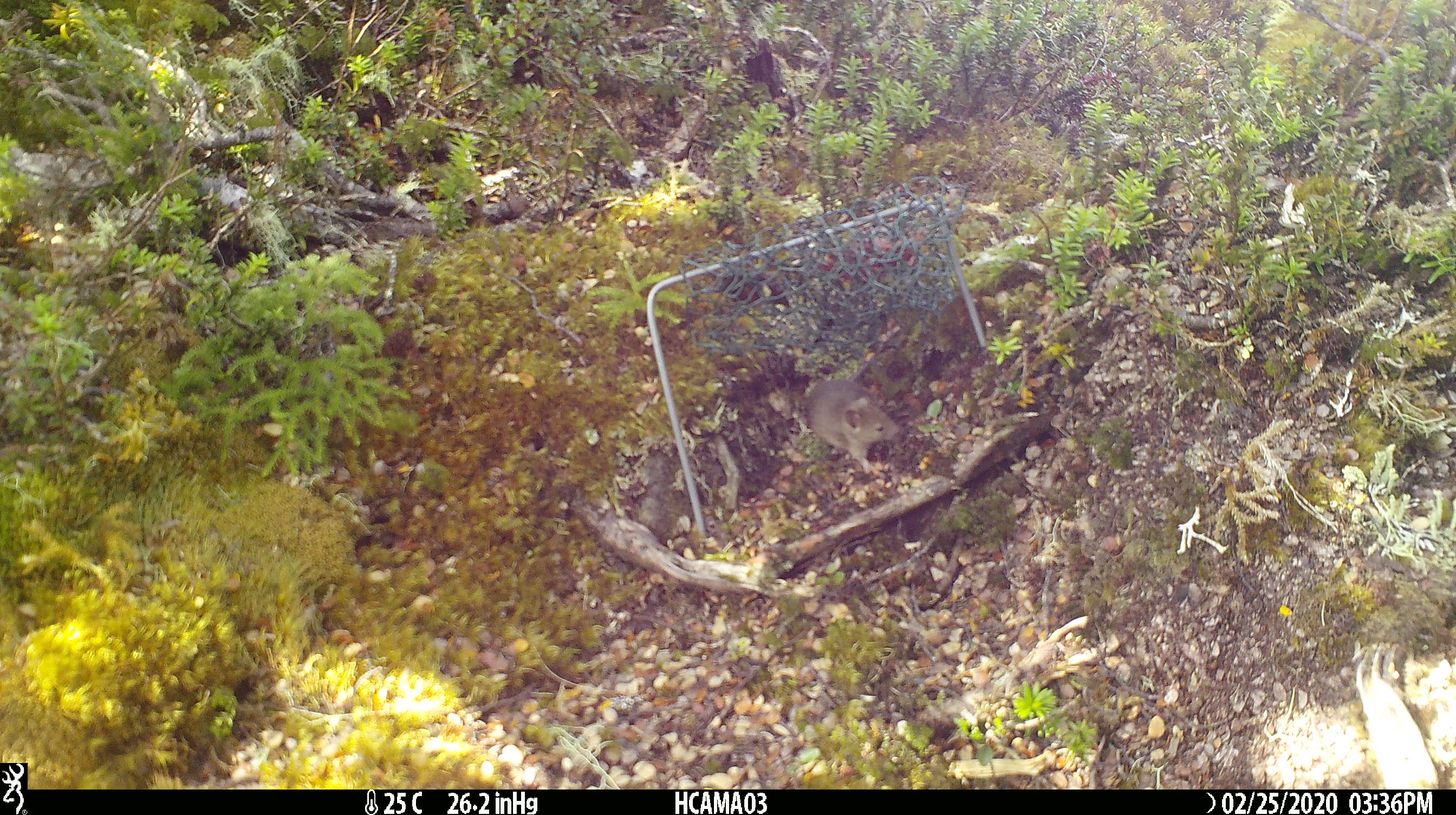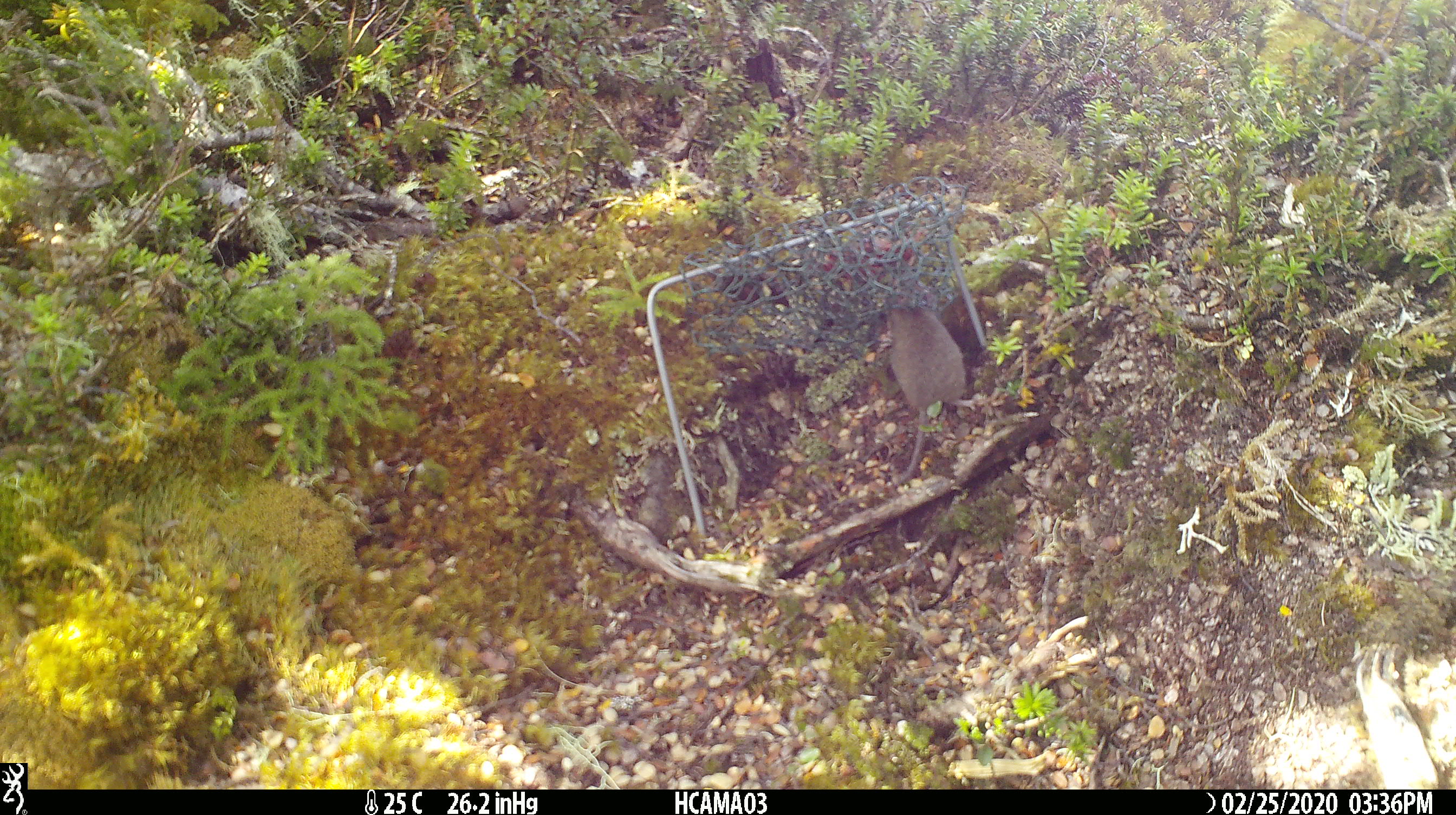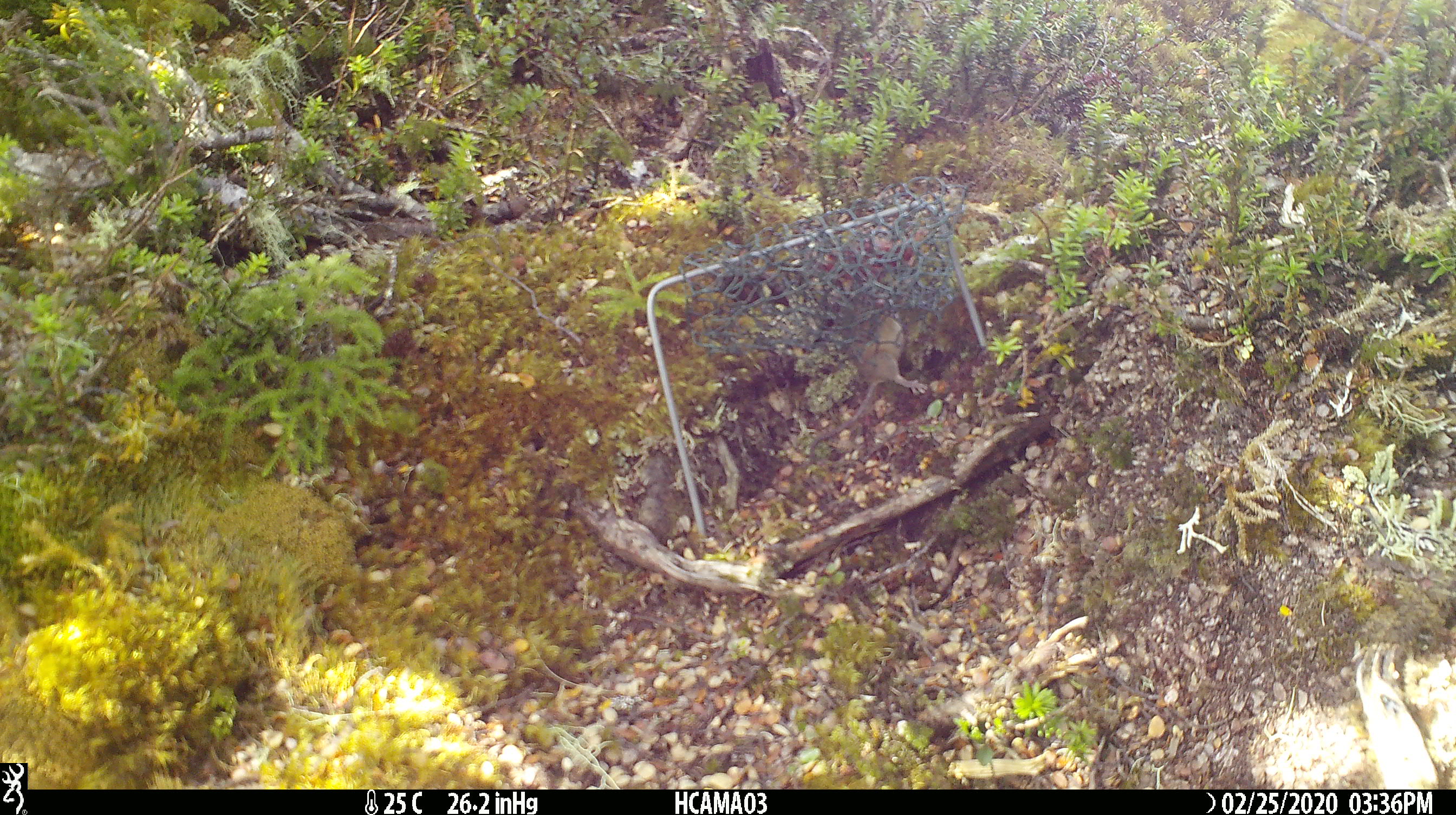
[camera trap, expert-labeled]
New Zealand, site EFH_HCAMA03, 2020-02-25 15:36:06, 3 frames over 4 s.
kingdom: Animalia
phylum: Chordata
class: Mammalia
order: Rodentia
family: Muridae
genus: Mus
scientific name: Mus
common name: mouse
Mouse (Mus).